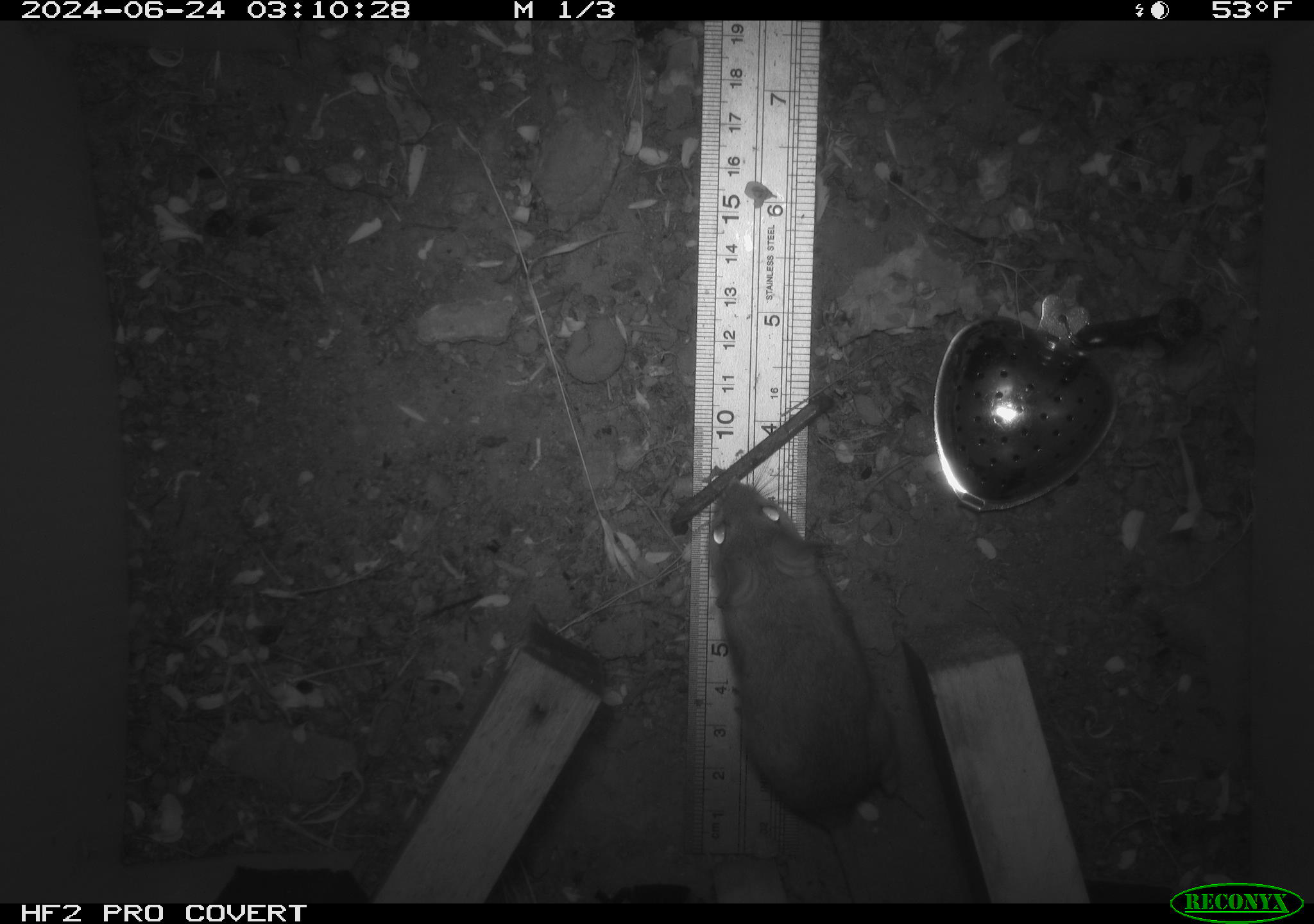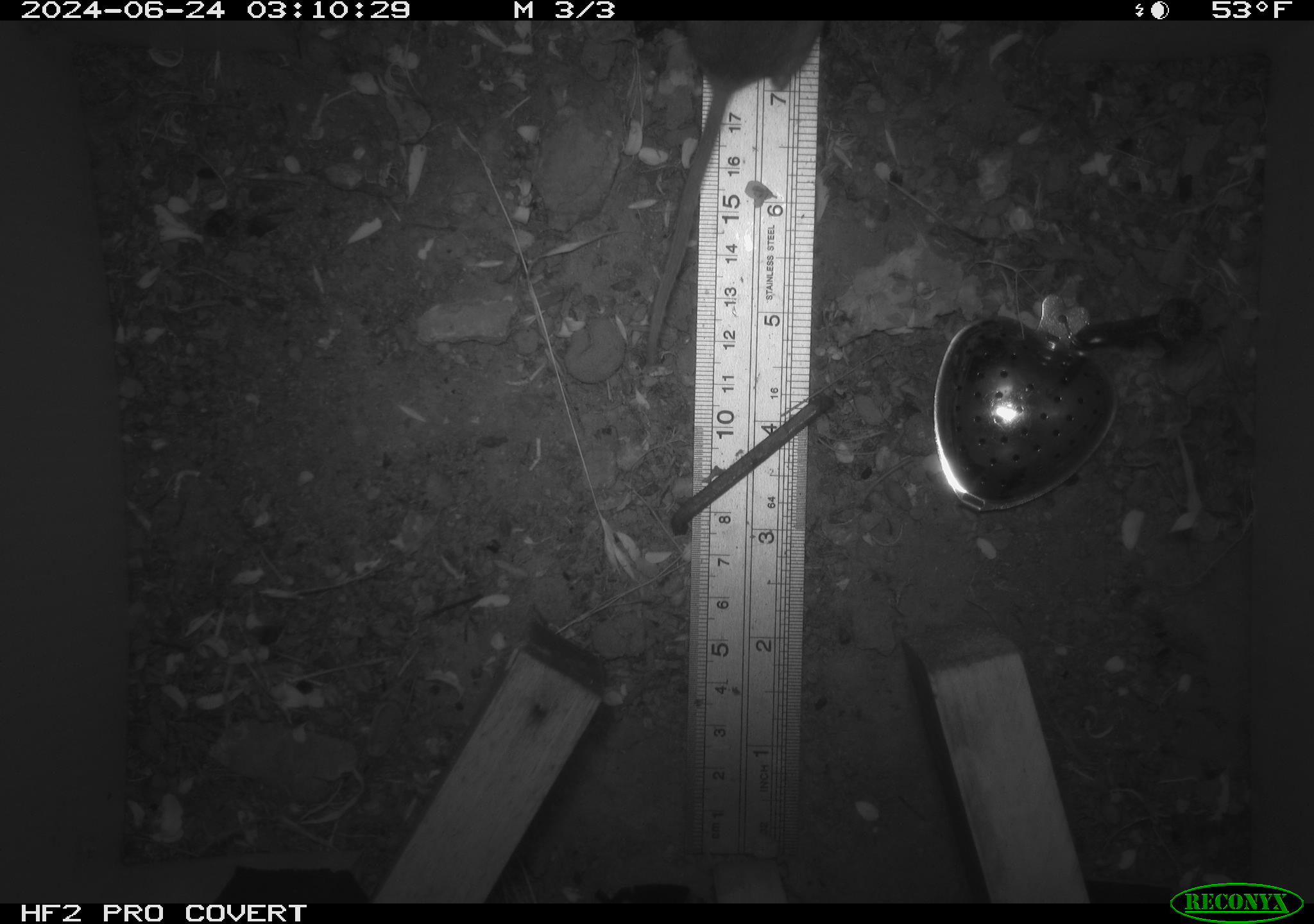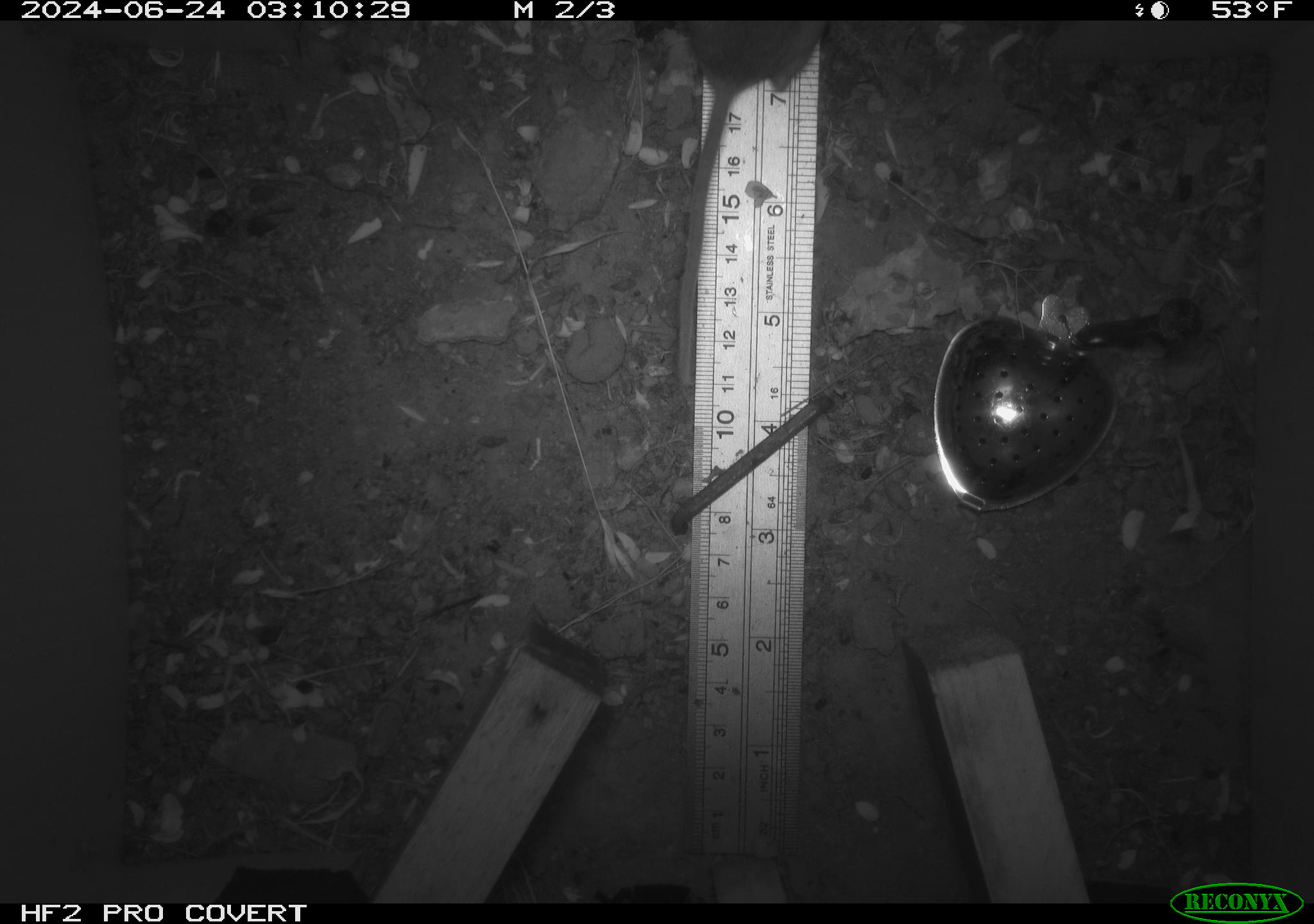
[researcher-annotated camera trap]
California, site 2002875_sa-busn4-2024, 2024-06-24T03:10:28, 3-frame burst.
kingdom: Animalia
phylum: Chordata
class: Mammalia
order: Rodentia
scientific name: Rodentia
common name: rodent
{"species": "rodent (Rodentia)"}